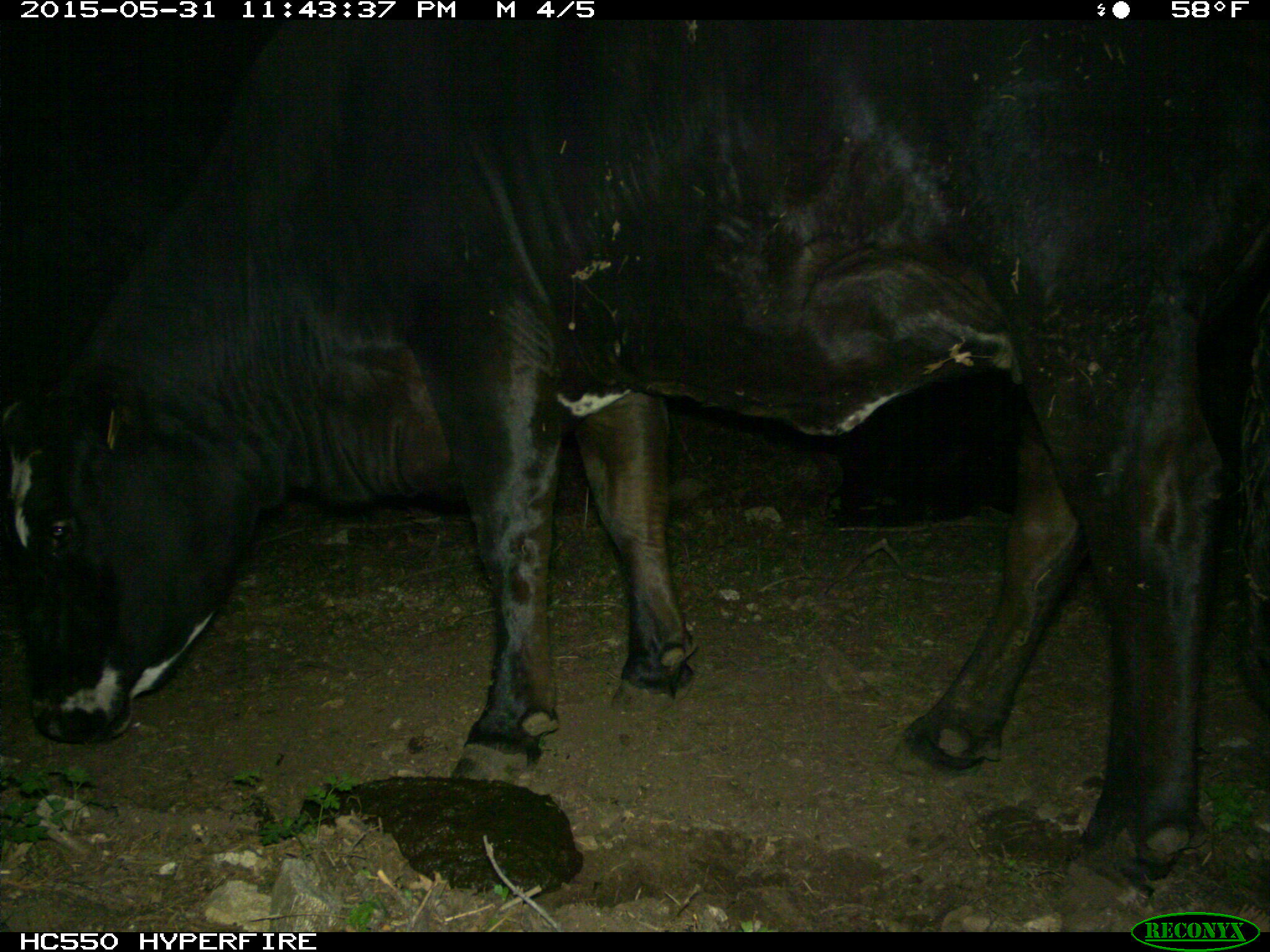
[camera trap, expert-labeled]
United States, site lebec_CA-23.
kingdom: Animalia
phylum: Chordata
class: Mammalia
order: Artiodactyla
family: Bovidae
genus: Bos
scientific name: Bos taurus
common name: domestic cow